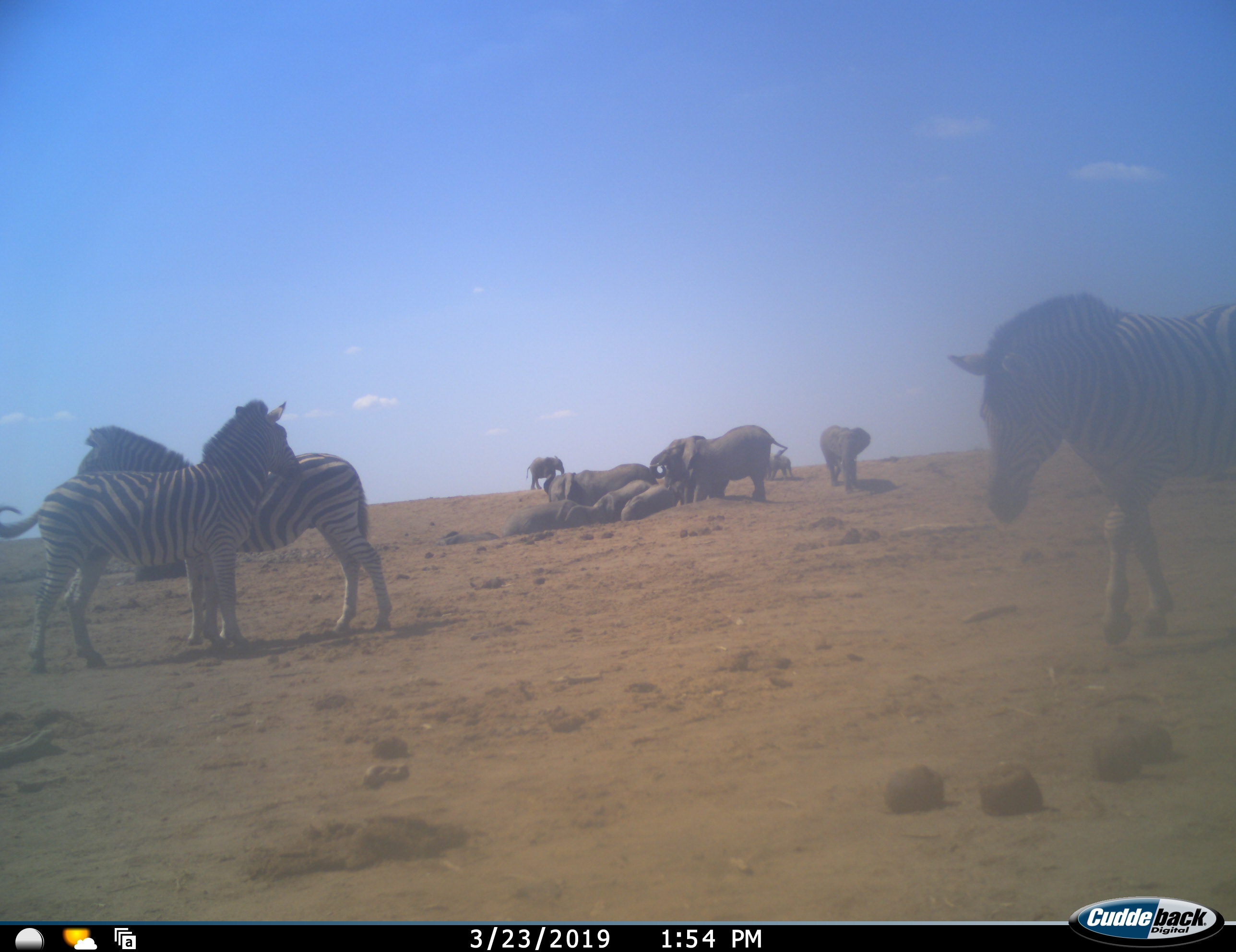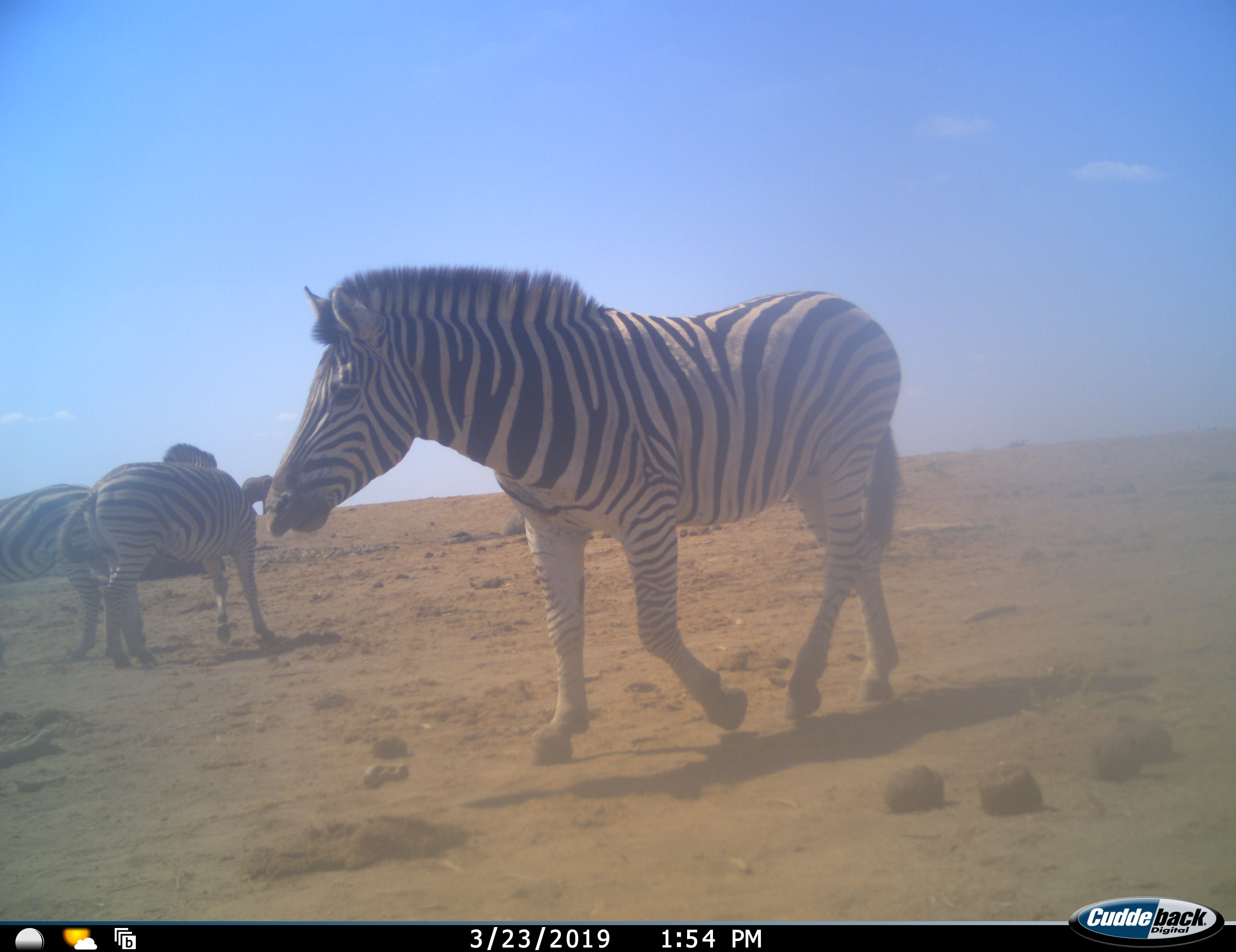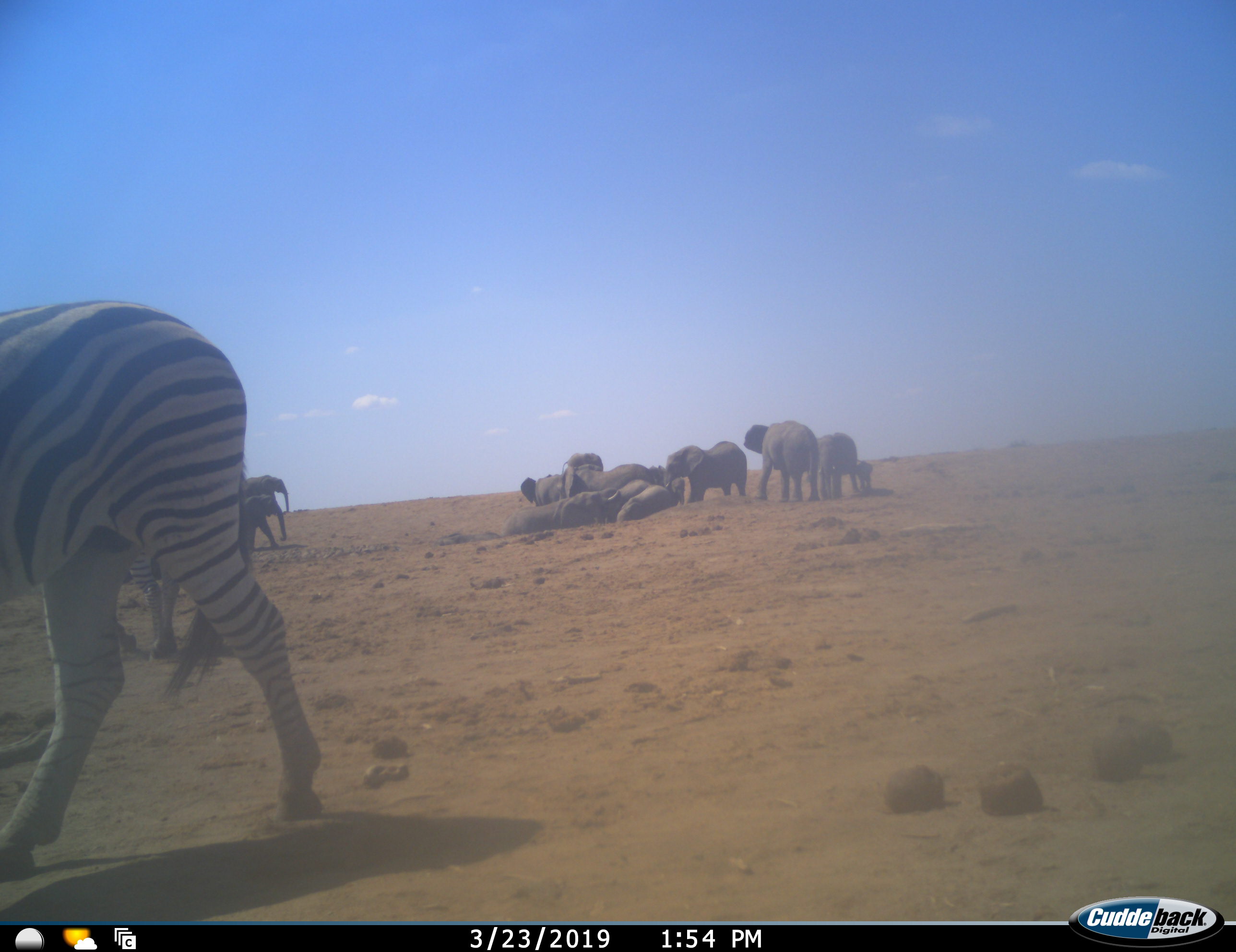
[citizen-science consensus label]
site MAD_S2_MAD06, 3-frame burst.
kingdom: Animalia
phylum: Chordata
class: Mammalia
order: Perissodactyla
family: Equidae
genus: Equus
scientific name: Equus quagga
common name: plains zebra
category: zebraplains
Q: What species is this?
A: Zebraplains (plains zebra) (Equus quagga).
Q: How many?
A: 3.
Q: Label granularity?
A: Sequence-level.